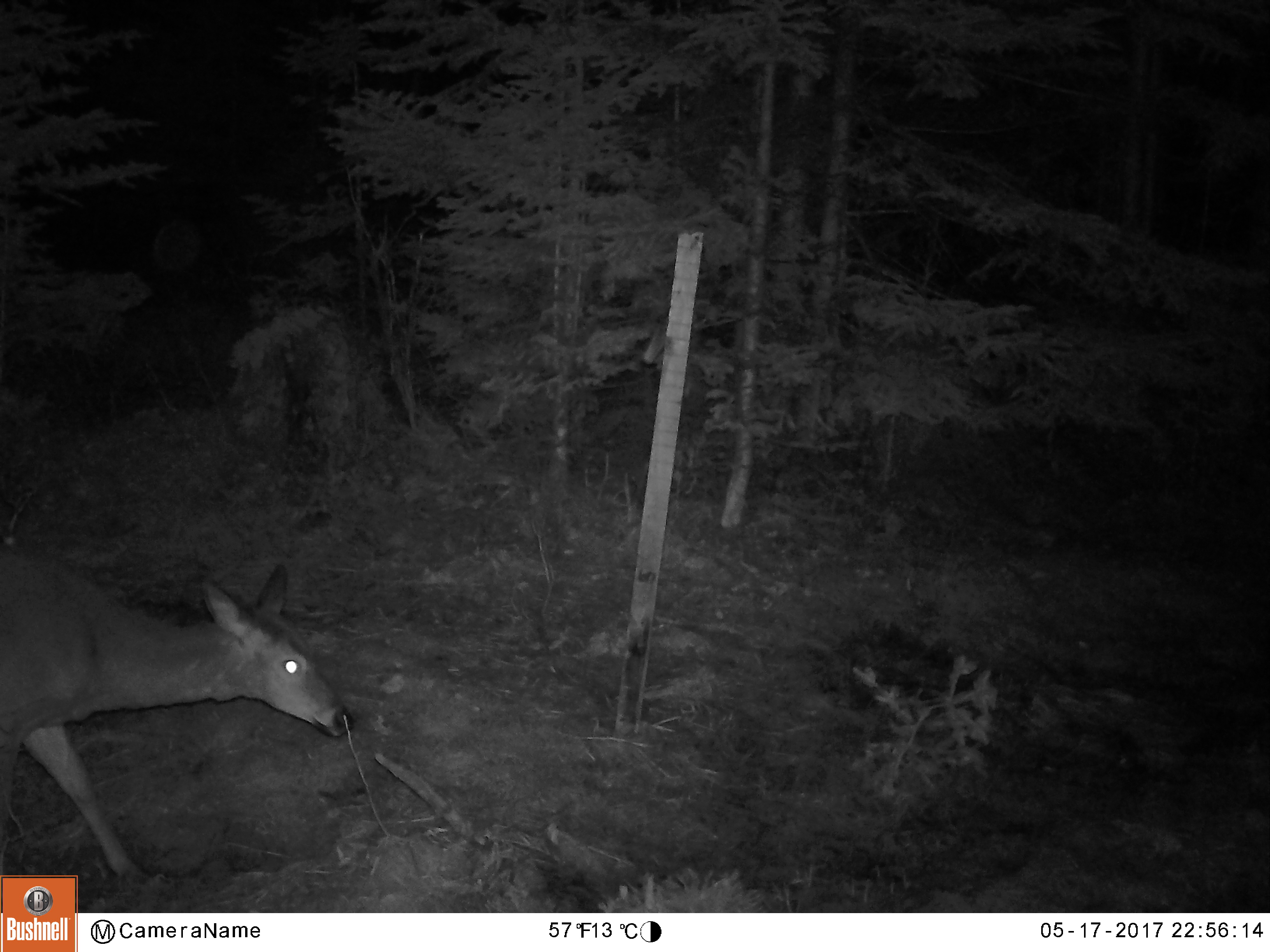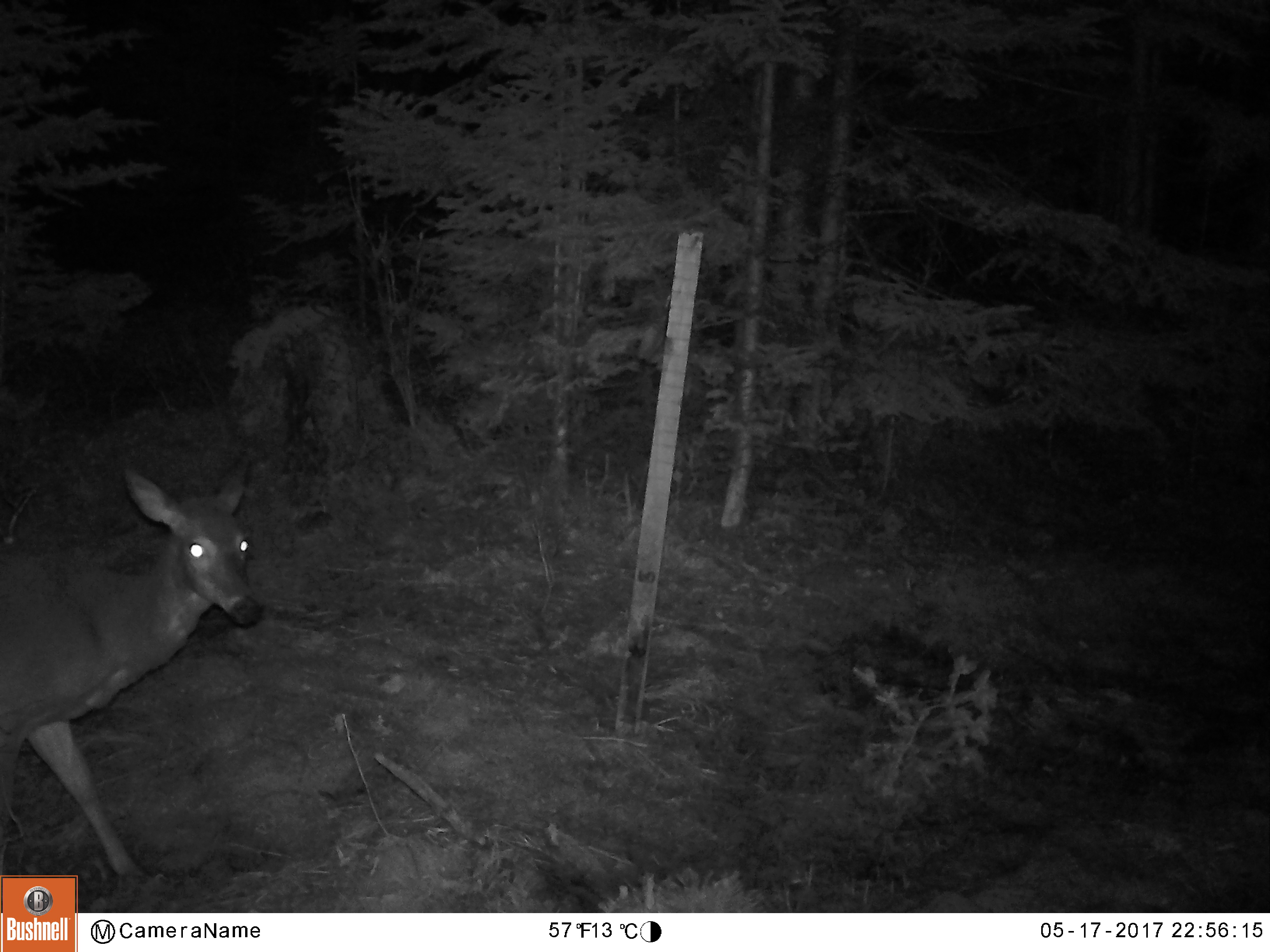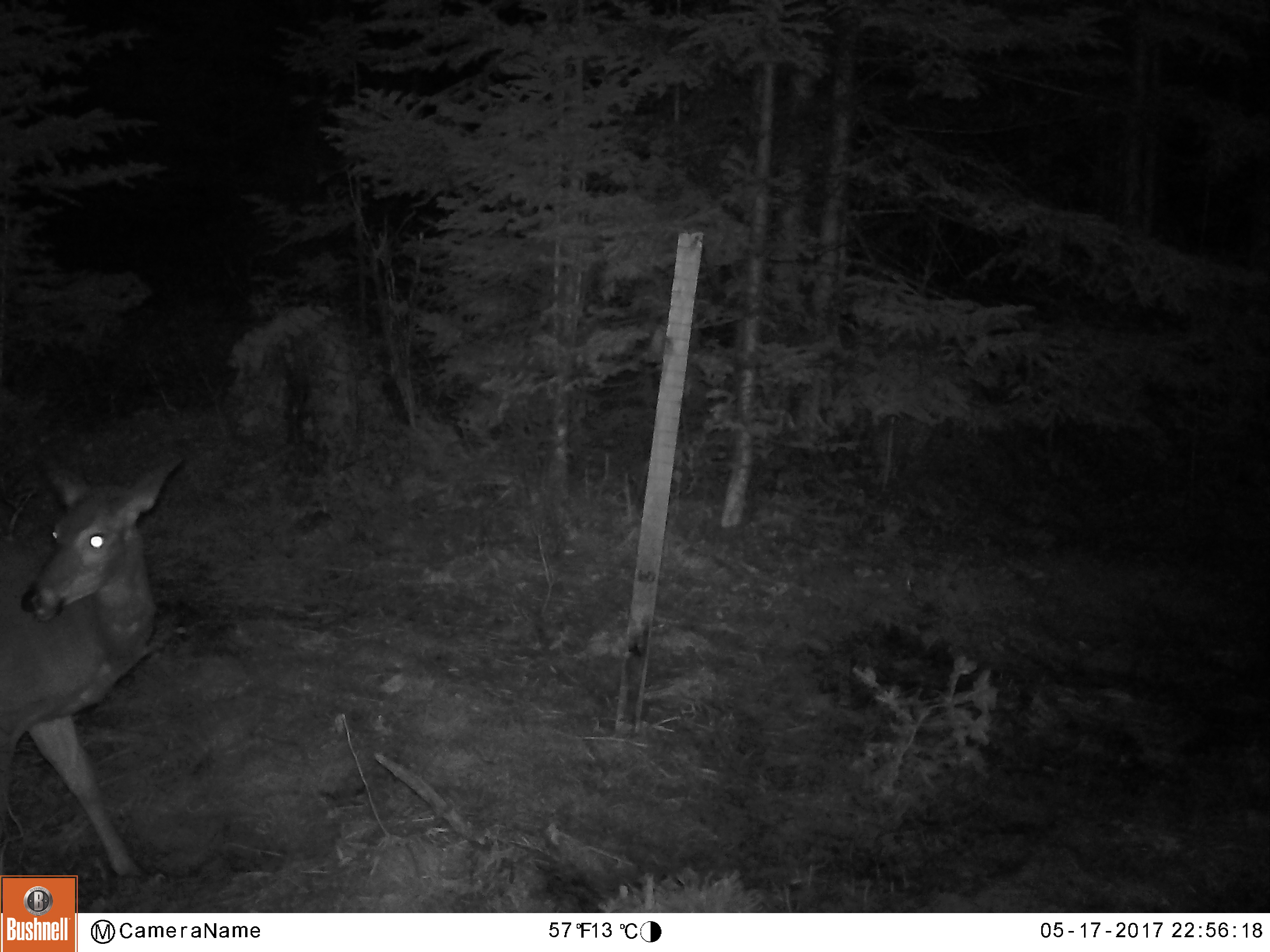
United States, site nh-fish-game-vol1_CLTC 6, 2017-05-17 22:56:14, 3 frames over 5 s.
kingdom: Animalia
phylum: Chordata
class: Mammalia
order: Artiodactyla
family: Cervidae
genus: Odocoileus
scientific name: Odocoileus virginianus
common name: white-tailed deer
White-tailed deer (Odocoileus virginianus).